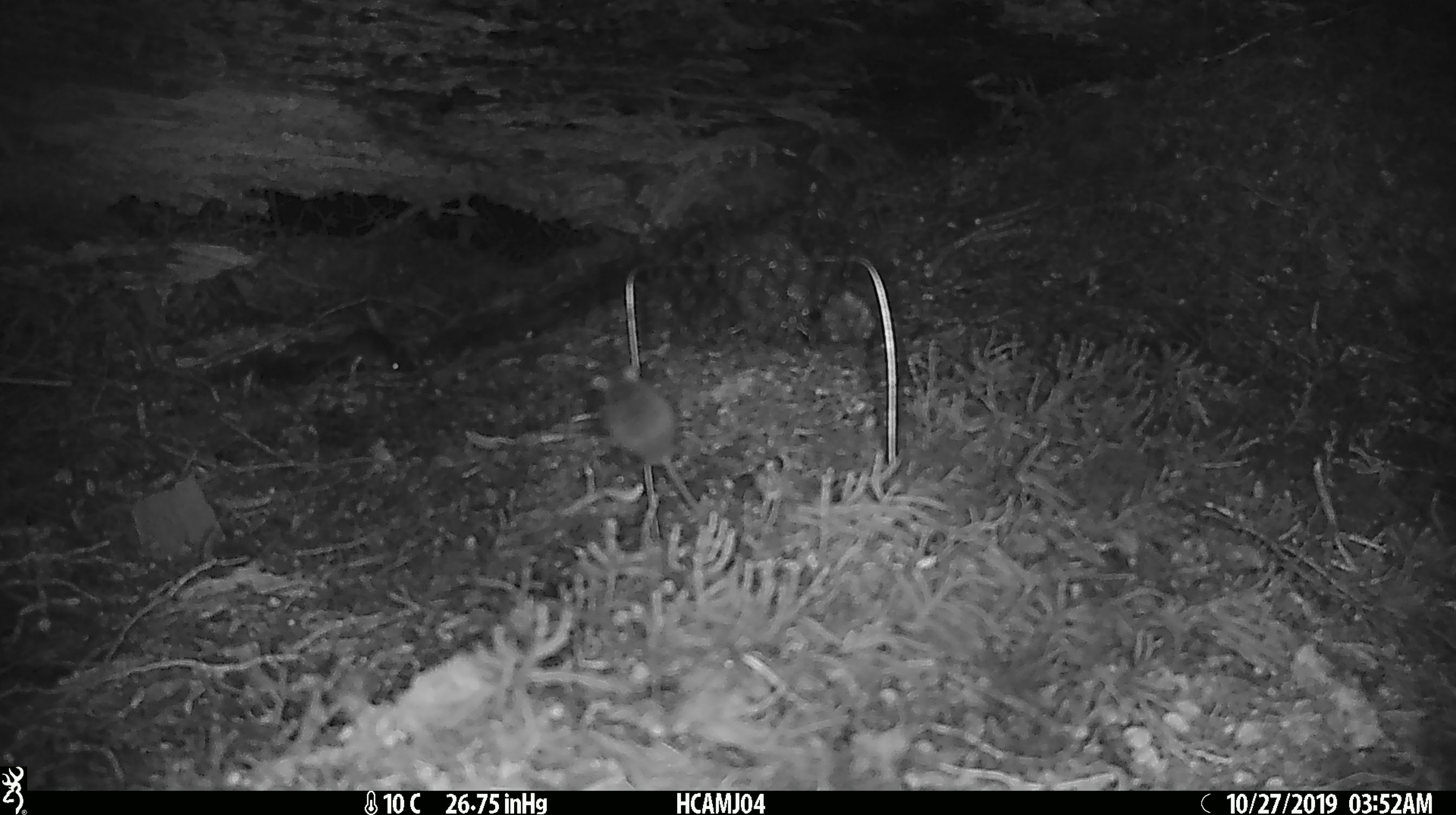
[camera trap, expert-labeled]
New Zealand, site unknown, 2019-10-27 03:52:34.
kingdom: Animalia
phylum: Chordata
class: Mammalia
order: Rodentia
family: Muridae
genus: Mus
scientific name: Mus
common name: mouse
Mouse (Mus).